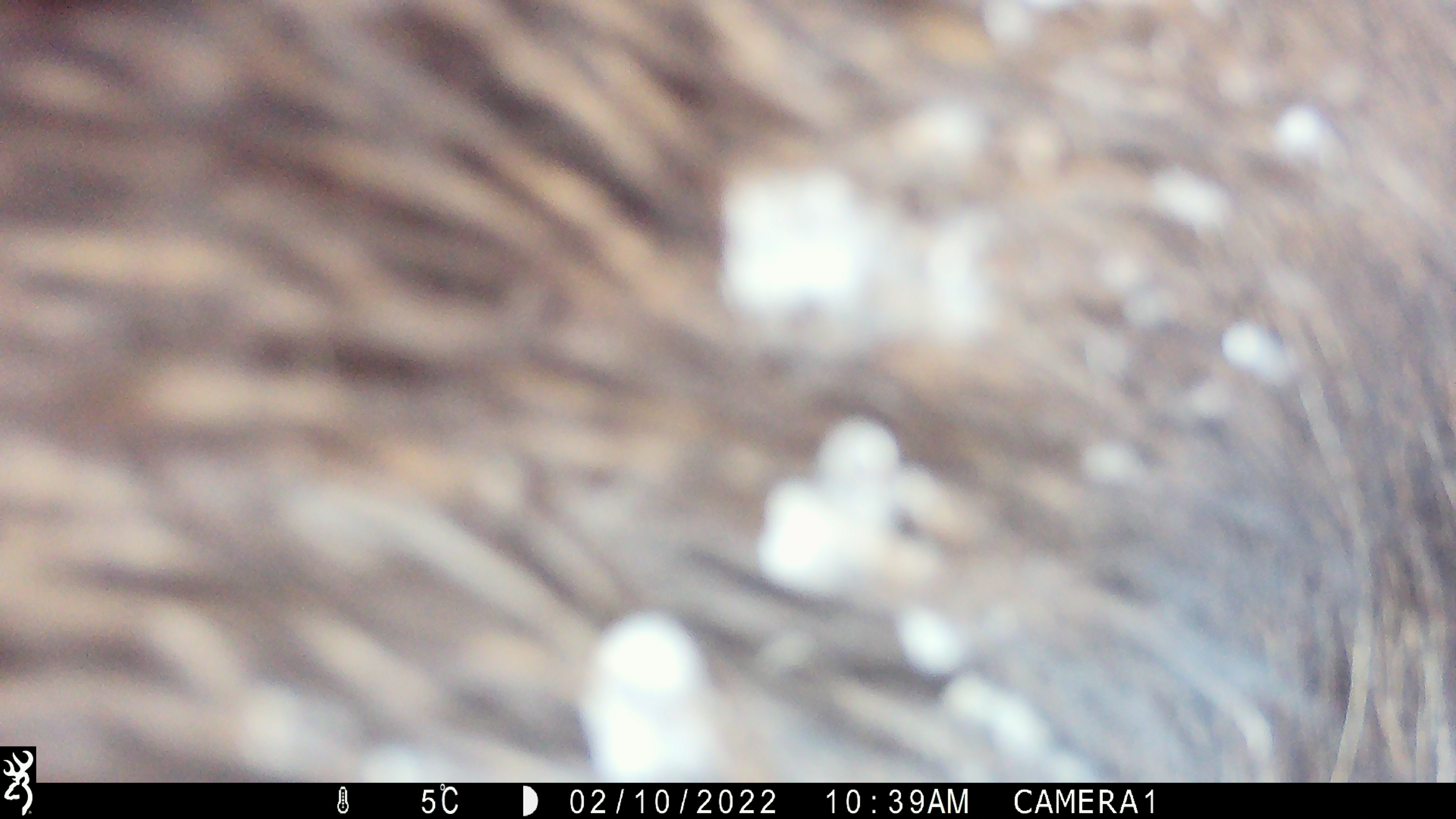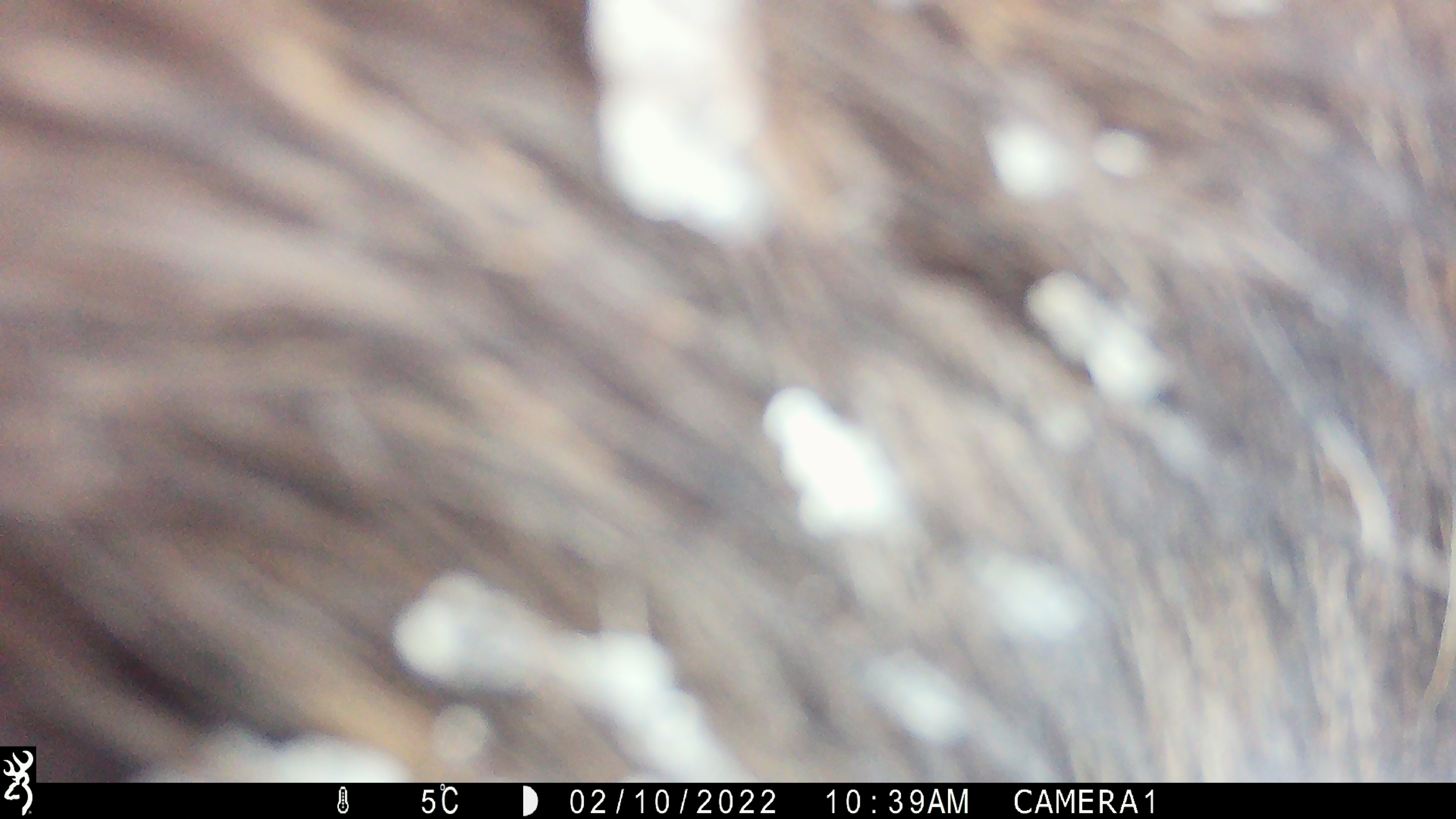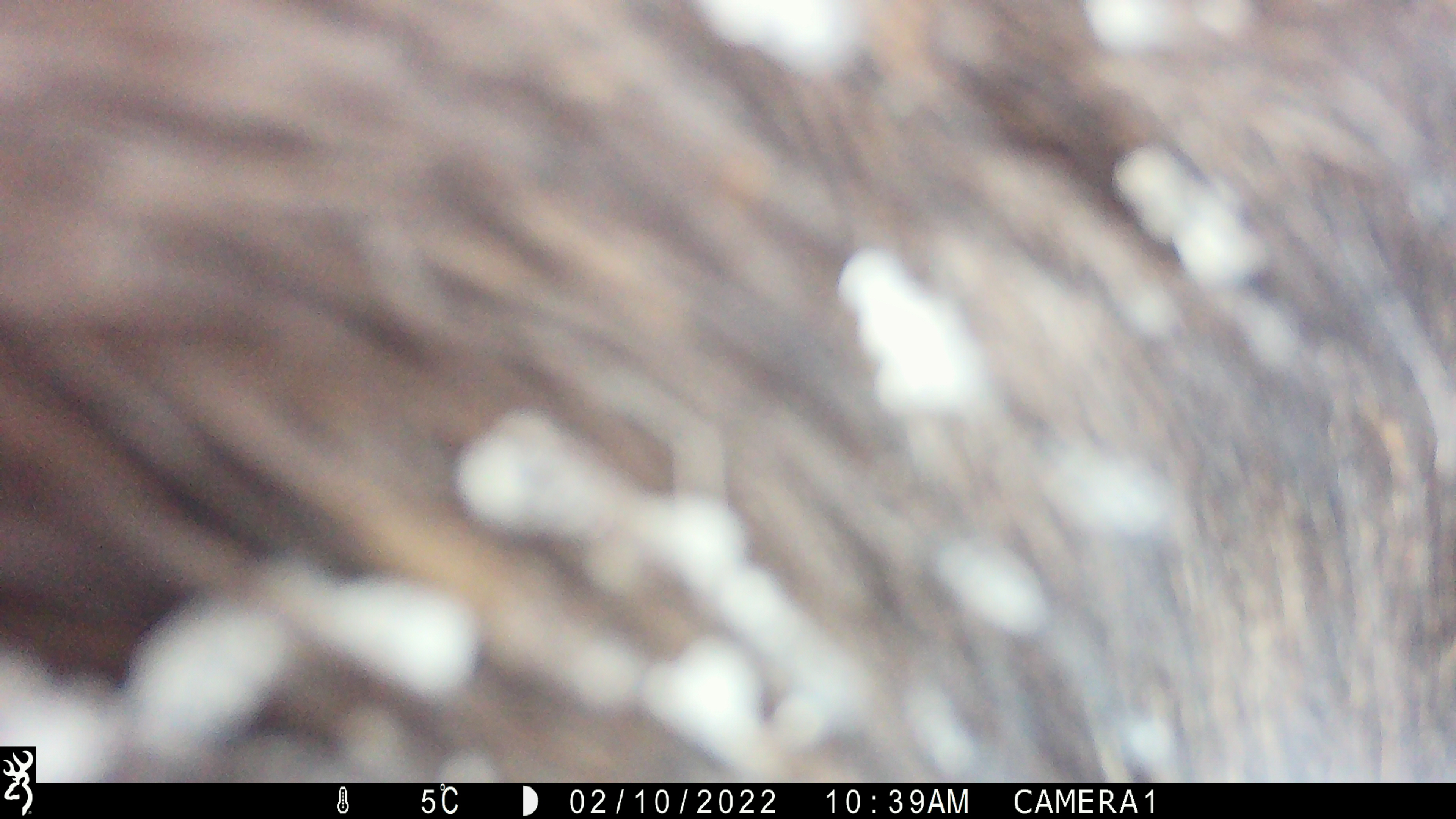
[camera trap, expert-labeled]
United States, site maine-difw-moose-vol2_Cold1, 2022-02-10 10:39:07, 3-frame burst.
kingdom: Animalia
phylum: Chordata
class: Mammalia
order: Artiodactyla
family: Cervidae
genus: Alces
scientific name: Alces alces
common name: moose